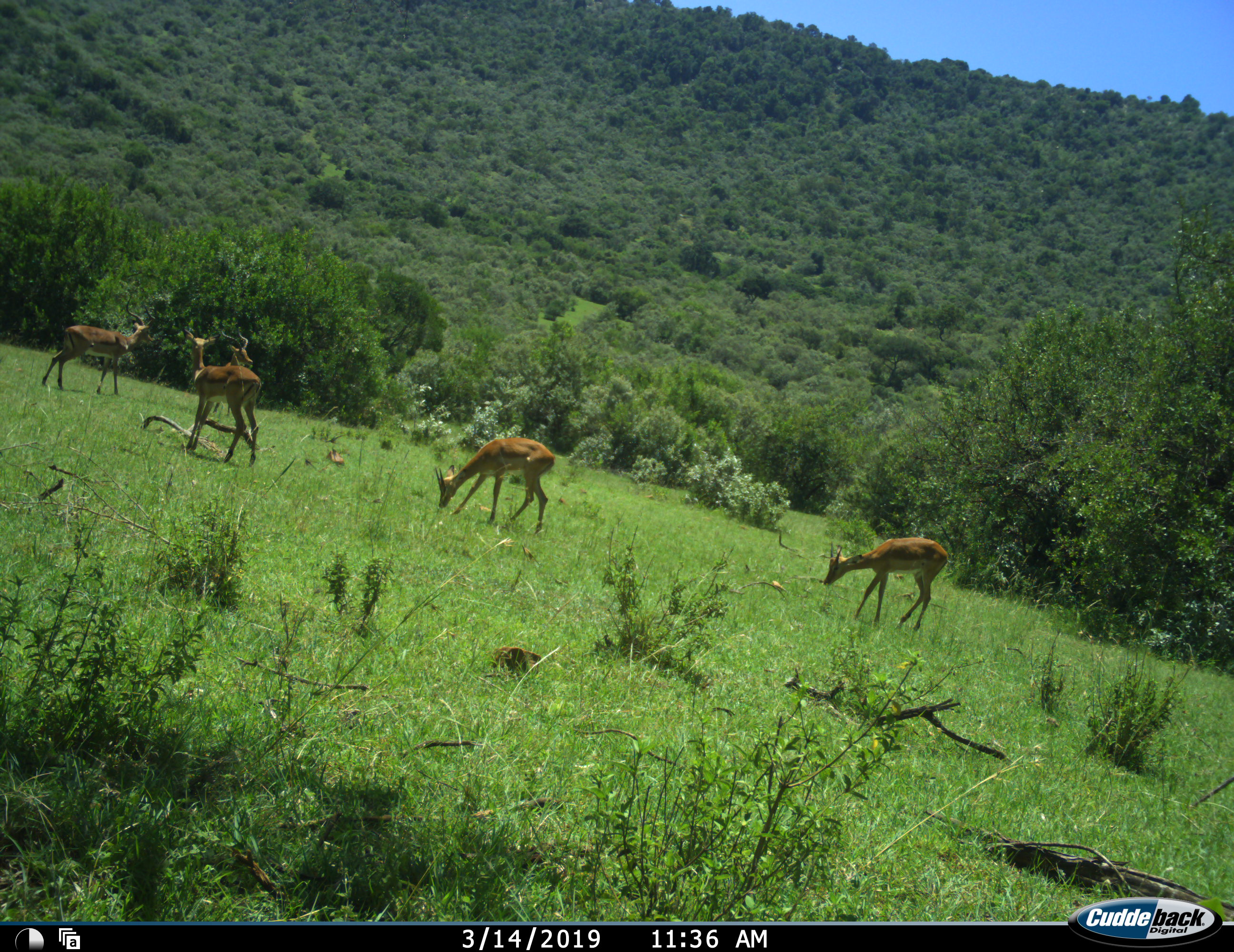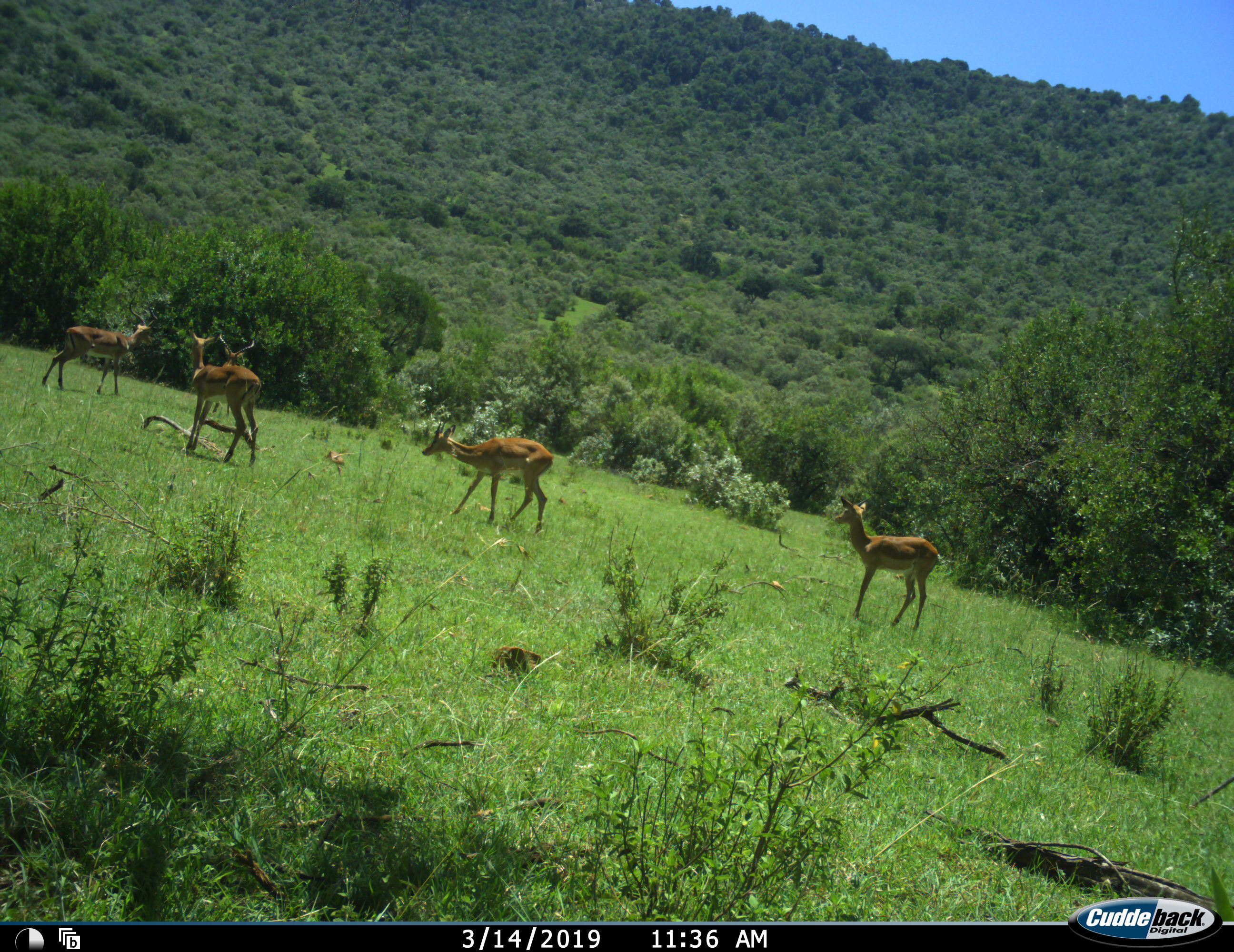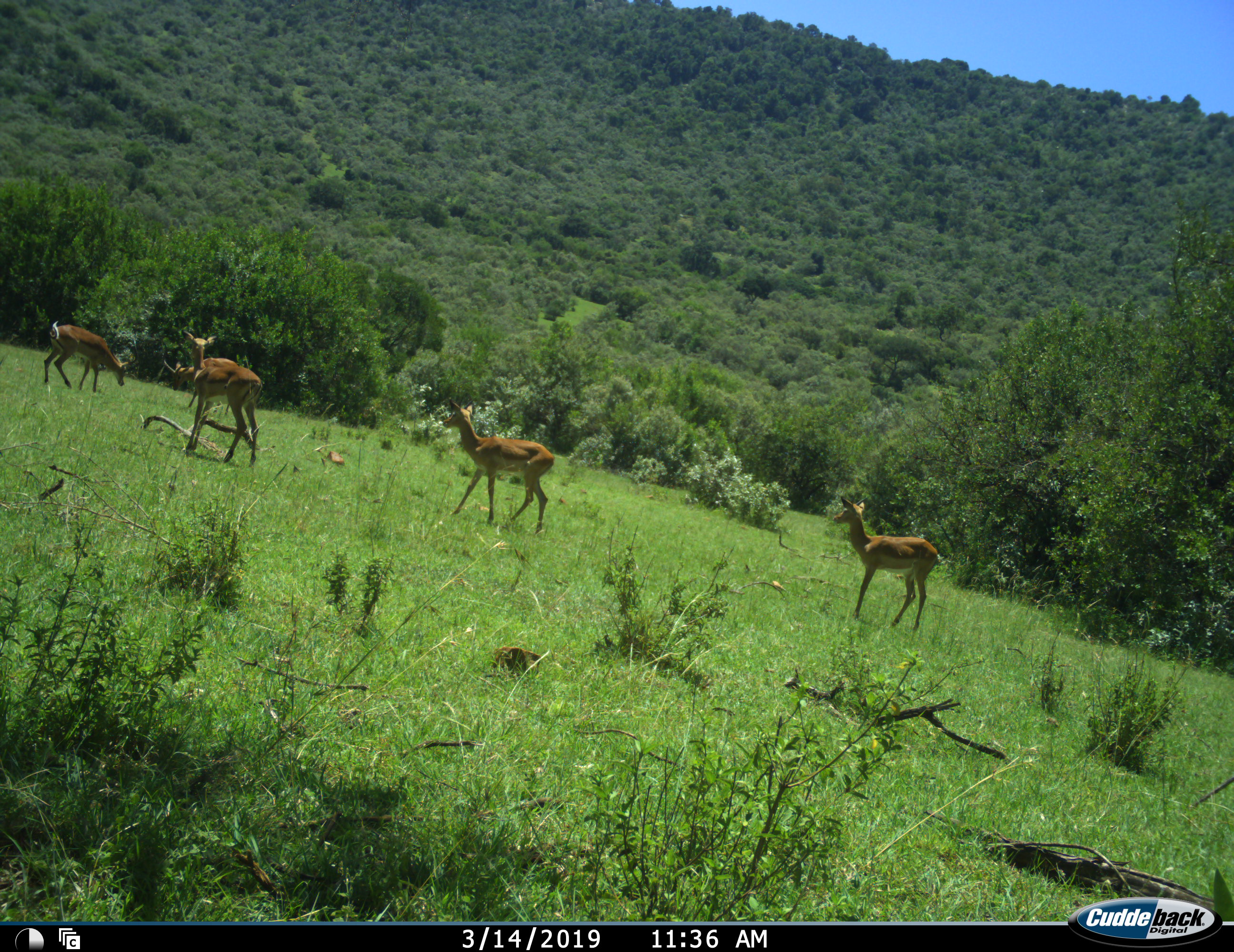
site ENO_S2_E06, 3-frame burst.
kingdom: Animalia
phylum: Chordata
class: Mammalia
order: Artiodactyla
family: Bovidae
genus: Aepyceros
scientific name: Aepyceros melampus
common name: impala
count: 5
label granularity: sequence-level